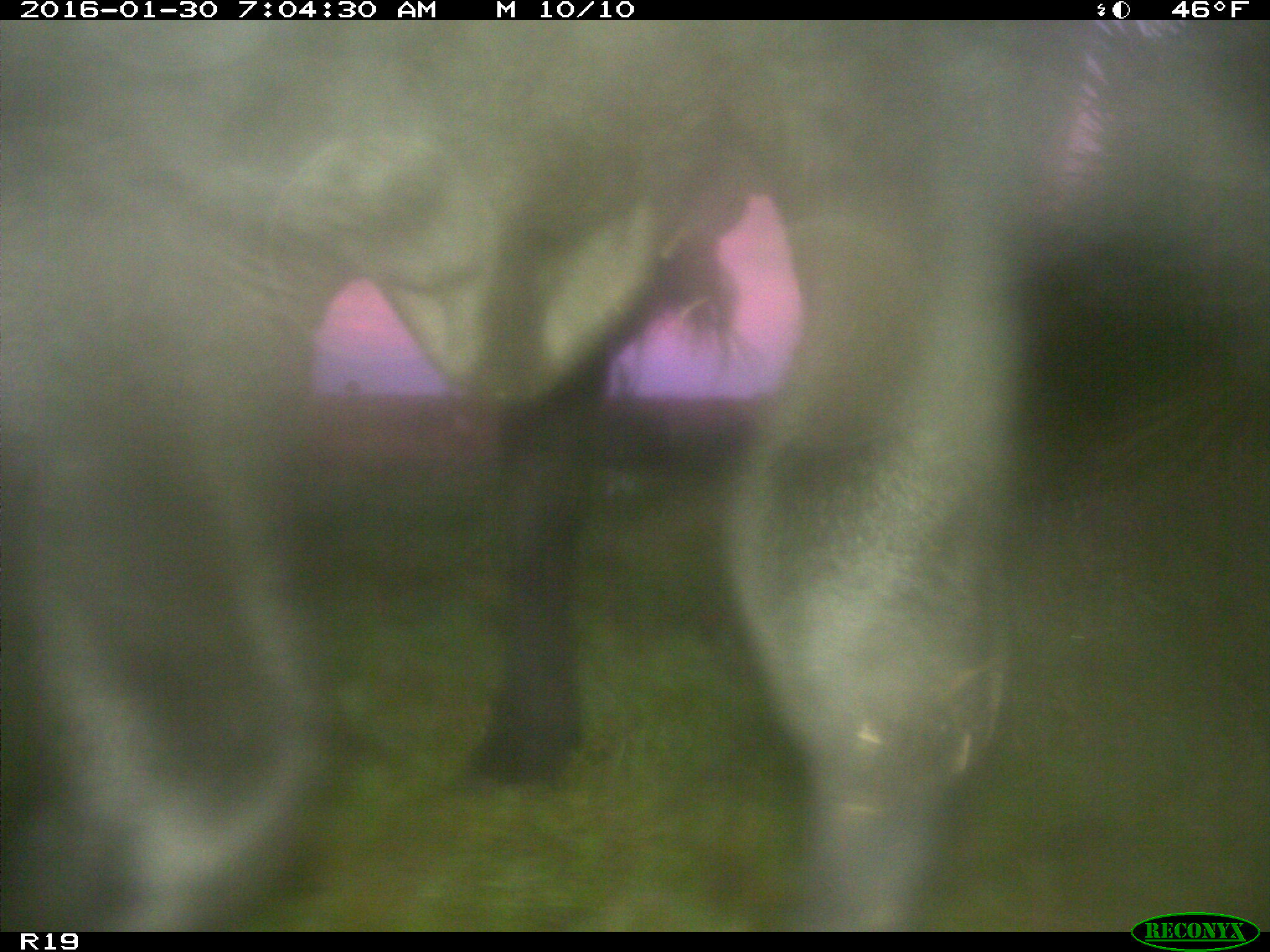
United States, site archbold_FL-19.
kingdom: Animalia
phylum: Chordata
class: Mammalia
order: Artiodactyla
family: Bovidae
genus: Bos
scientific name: Bos taurus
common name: domestic cow